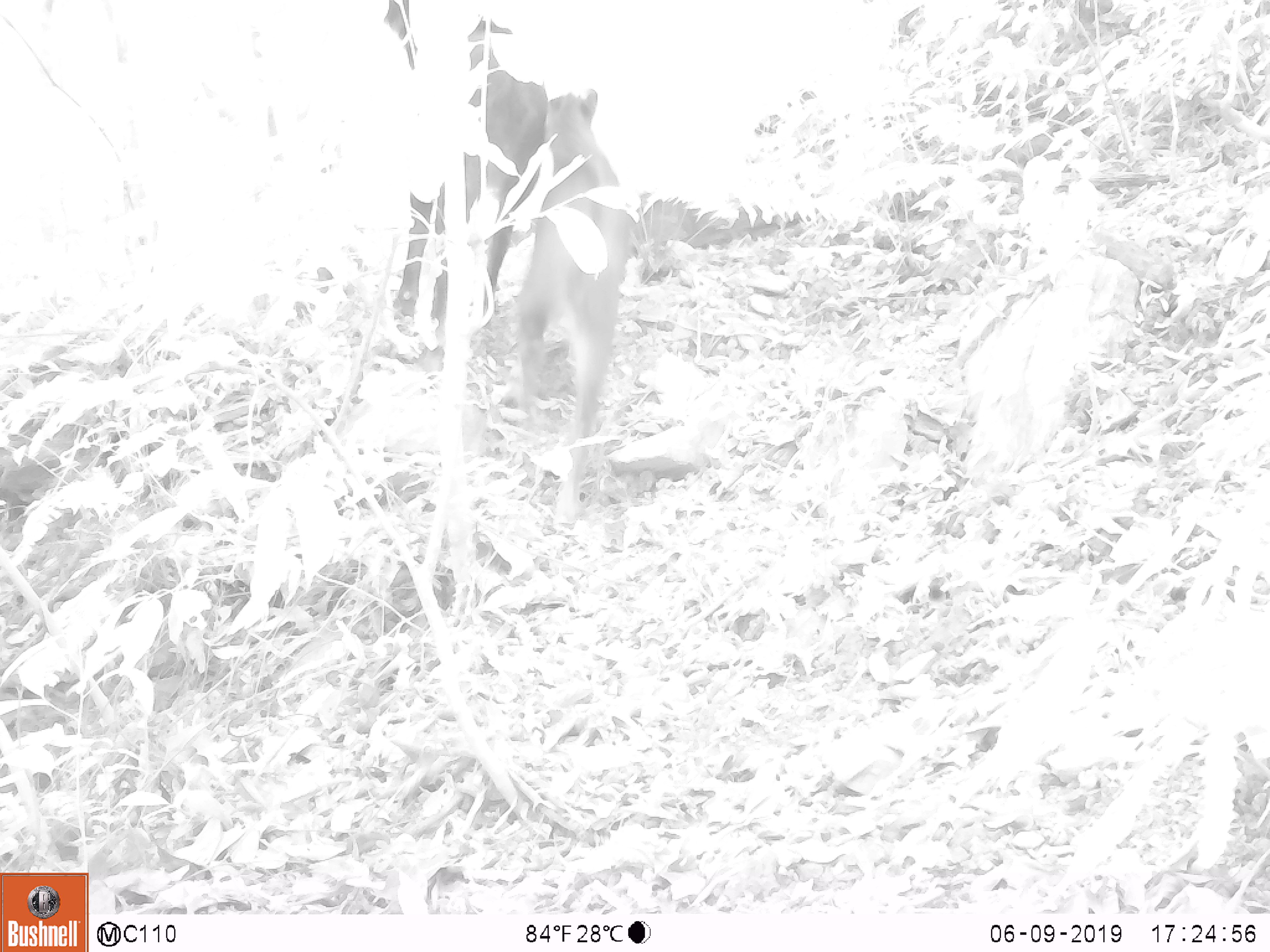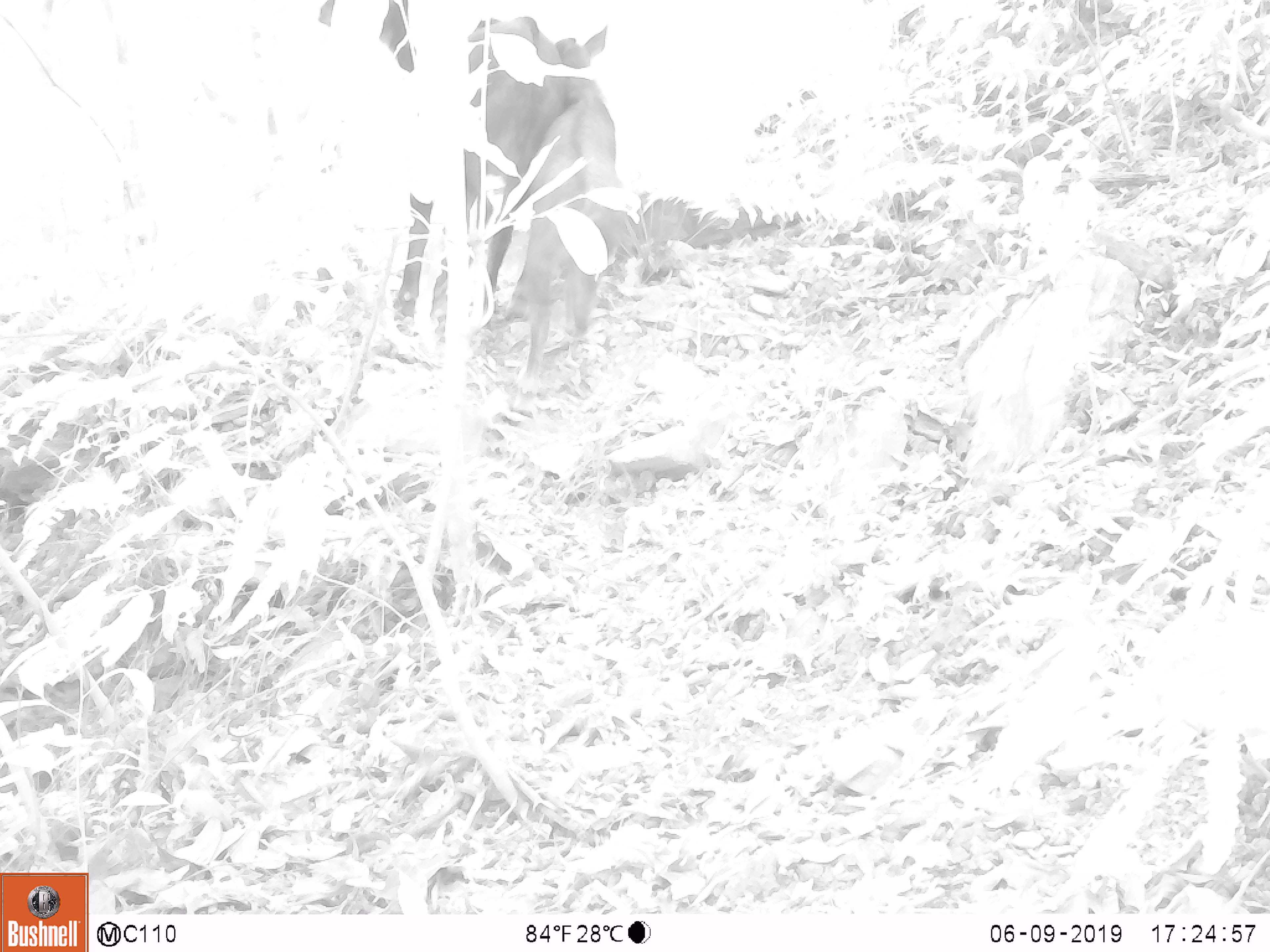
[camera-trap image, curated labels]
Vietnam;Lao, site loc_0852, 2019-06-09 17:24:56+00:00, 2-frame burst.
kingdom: Animalia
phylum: Chordata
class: Mammalia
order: Artiodactyla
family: Bovidae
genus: Capricornis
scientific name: Capricornis sumatraensis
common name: chinese serow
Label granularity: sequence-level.